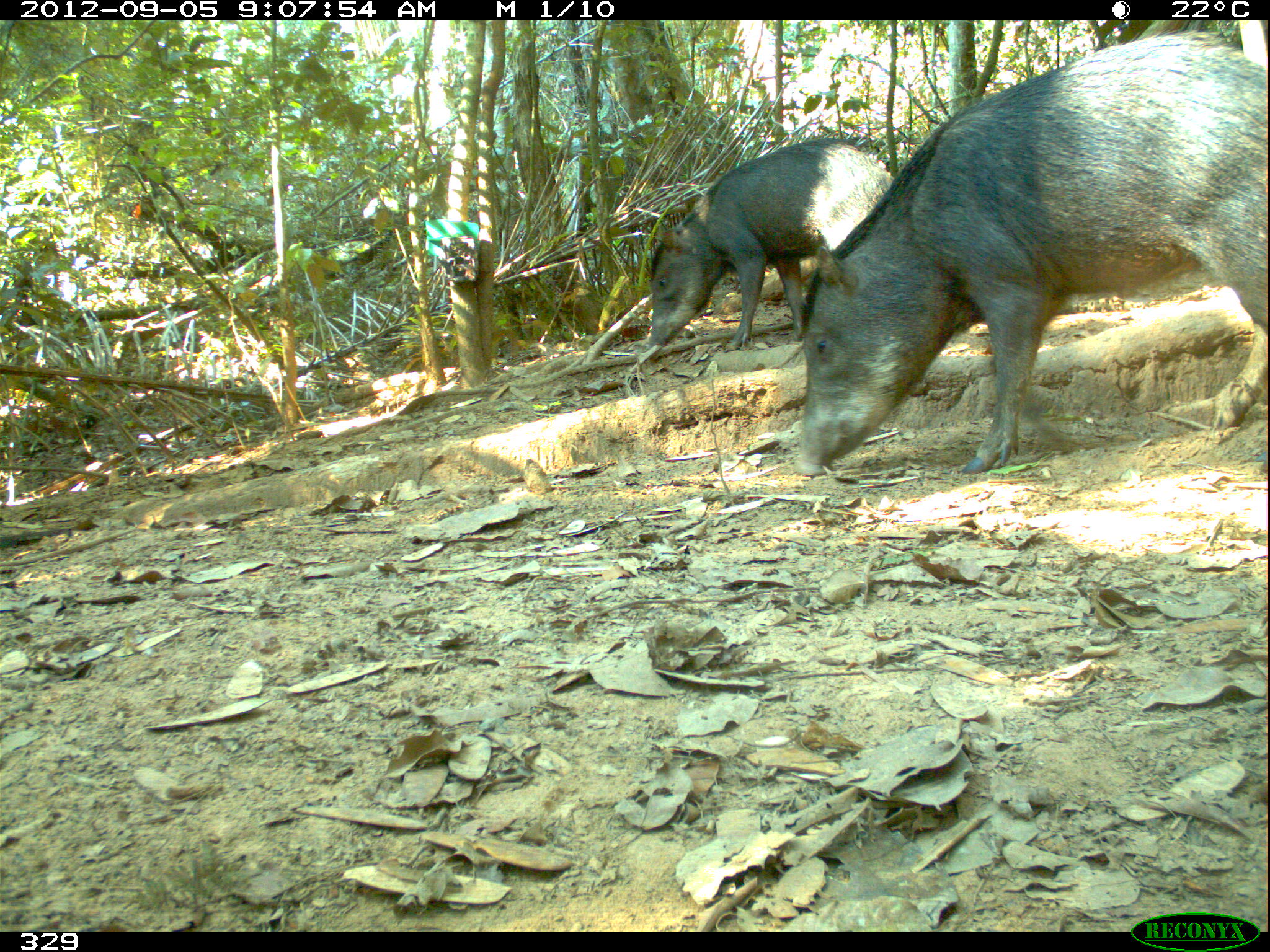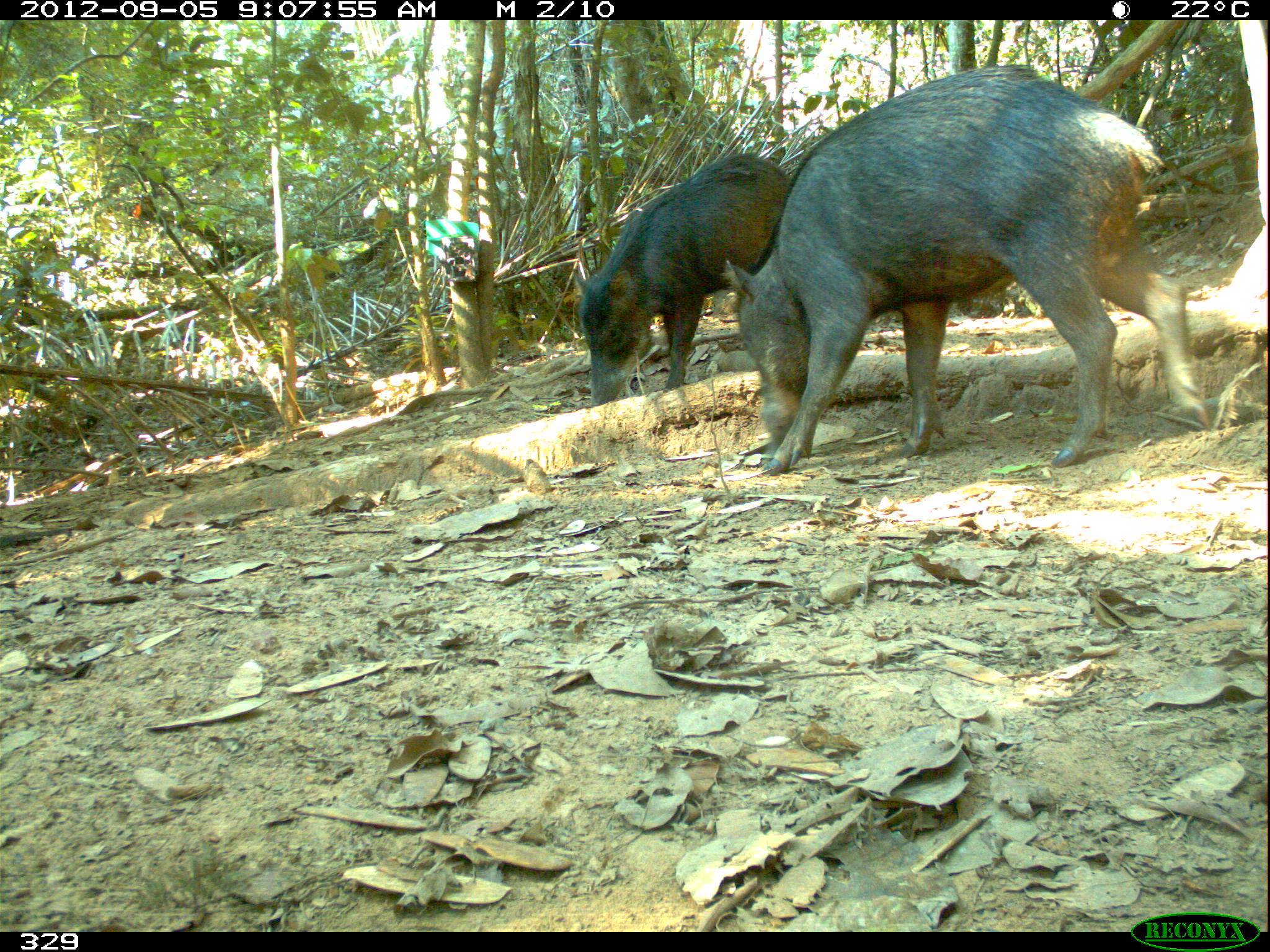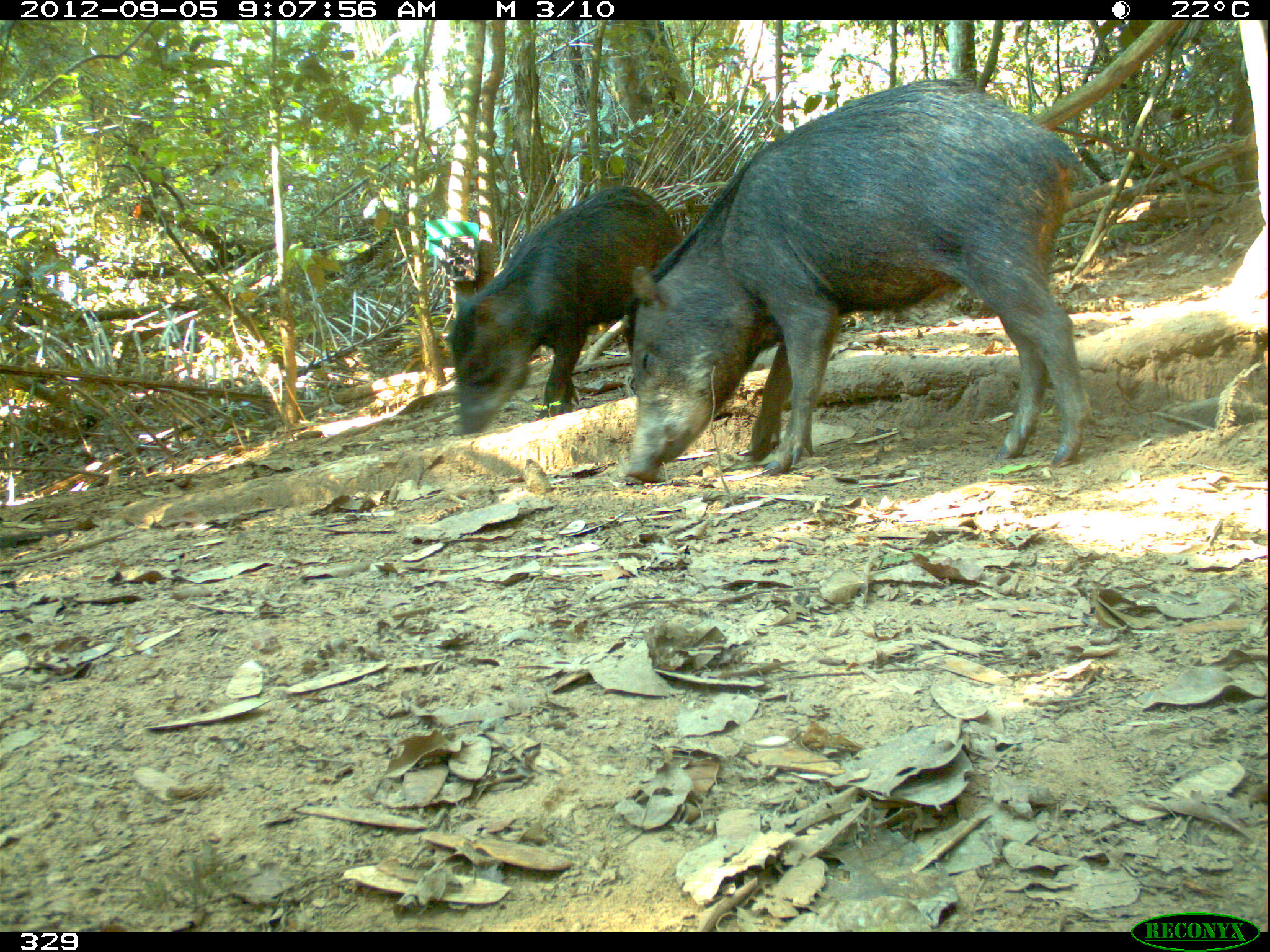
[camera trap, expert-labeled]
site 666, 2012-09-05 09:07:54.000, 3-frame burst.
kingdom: Animalia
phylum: Chordata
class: Mammalia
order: Artiodactyla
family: Tayassuidae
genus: Tayassu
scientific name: Tayassu pecari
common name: white-lipped peccary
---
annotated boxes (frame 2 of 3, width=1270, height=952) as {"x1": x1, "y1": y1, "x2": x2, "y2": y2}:
tayassu pecari: {"x1": 717, "y1": 62, "x2": 1212, "y2": 476}; {"x1": 571, "y1": 151, "x2": 791, "y2": 403}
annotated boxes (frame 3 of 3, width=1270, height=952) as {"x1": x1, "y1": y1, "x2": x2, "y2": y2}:
tayassu pecari: {"x1": 621, "y1": 73, "x2": 1103, "y2": 484}; {"x1": 442, "y1": 182, "x2": 680, "y2": 438}